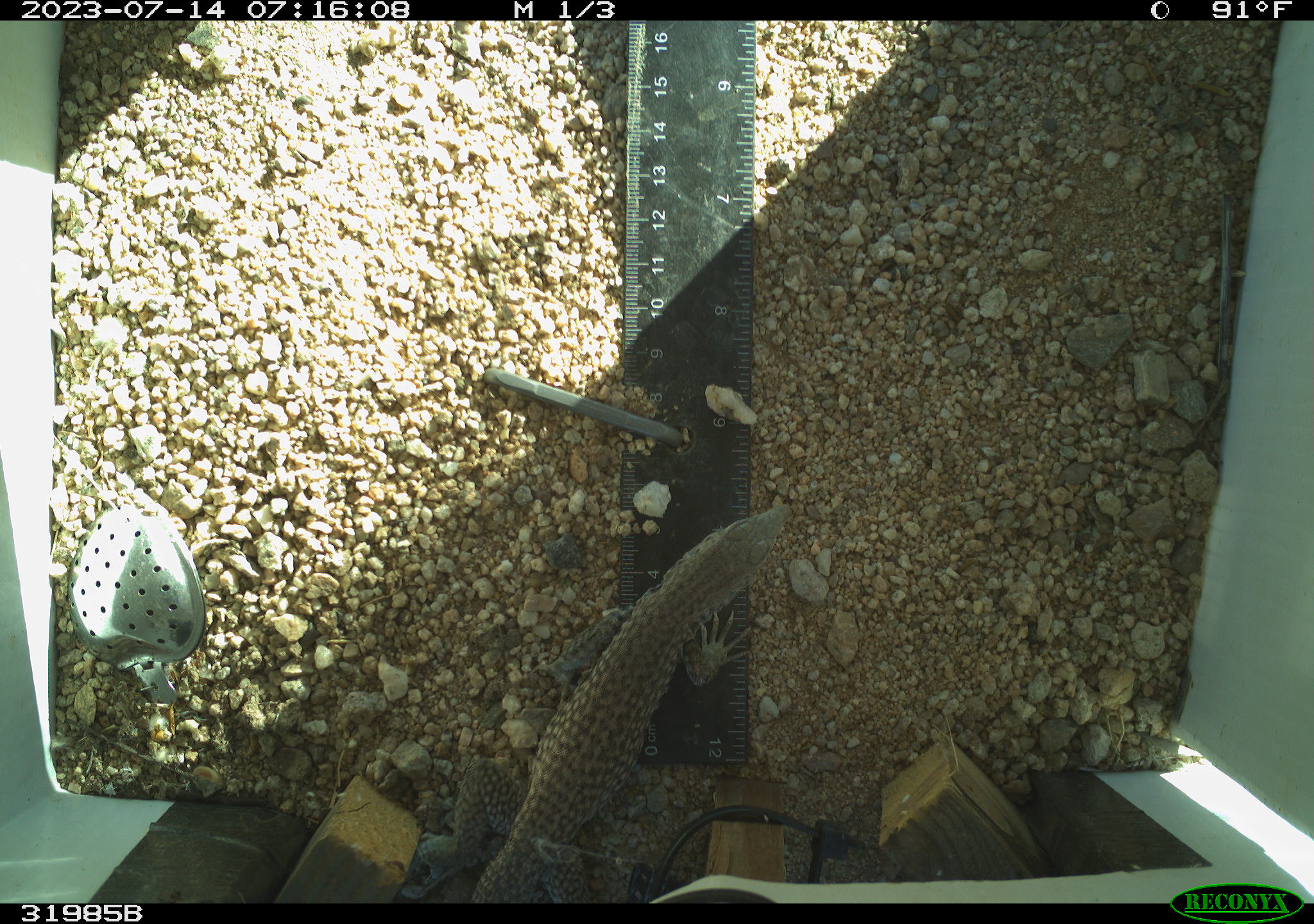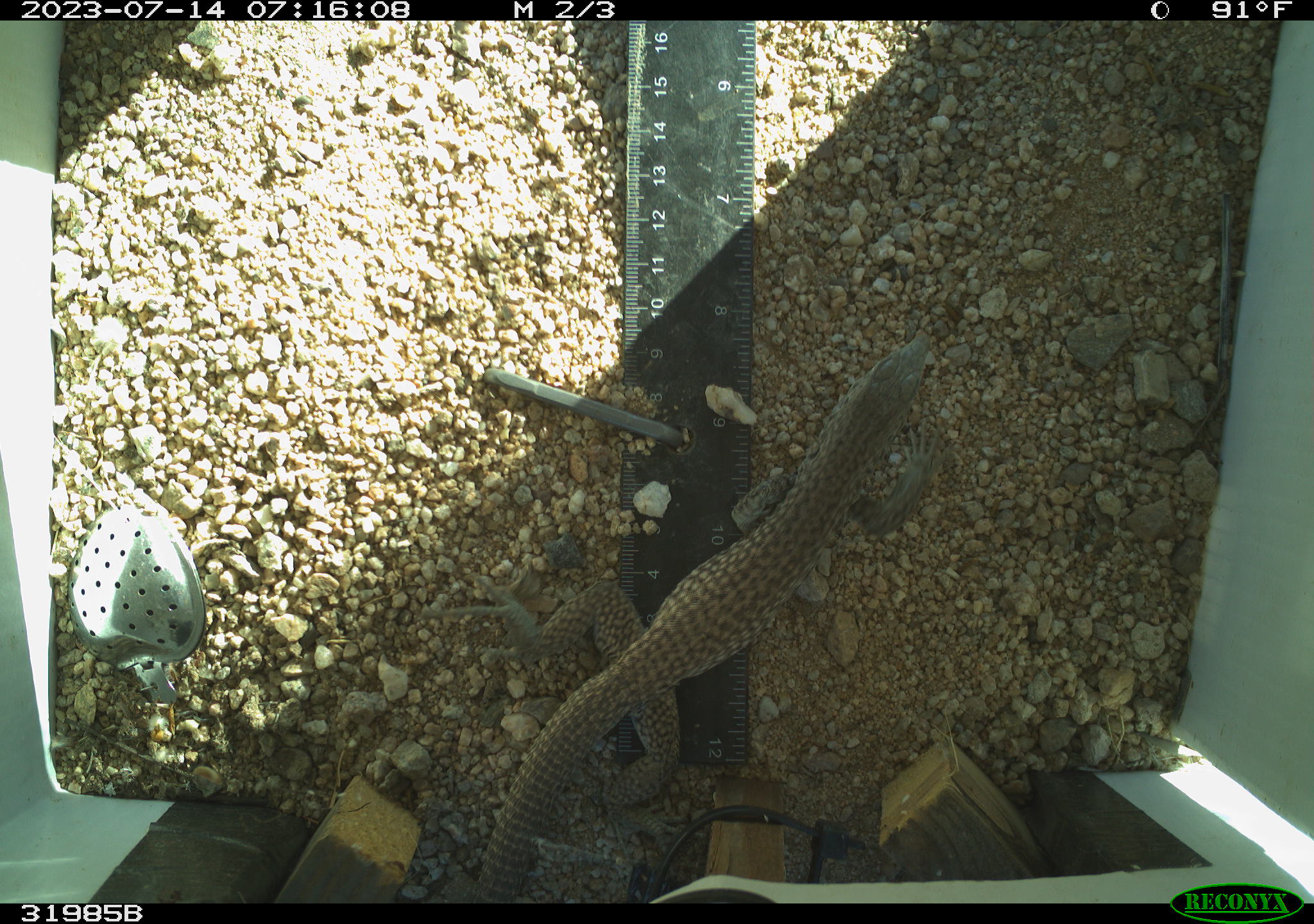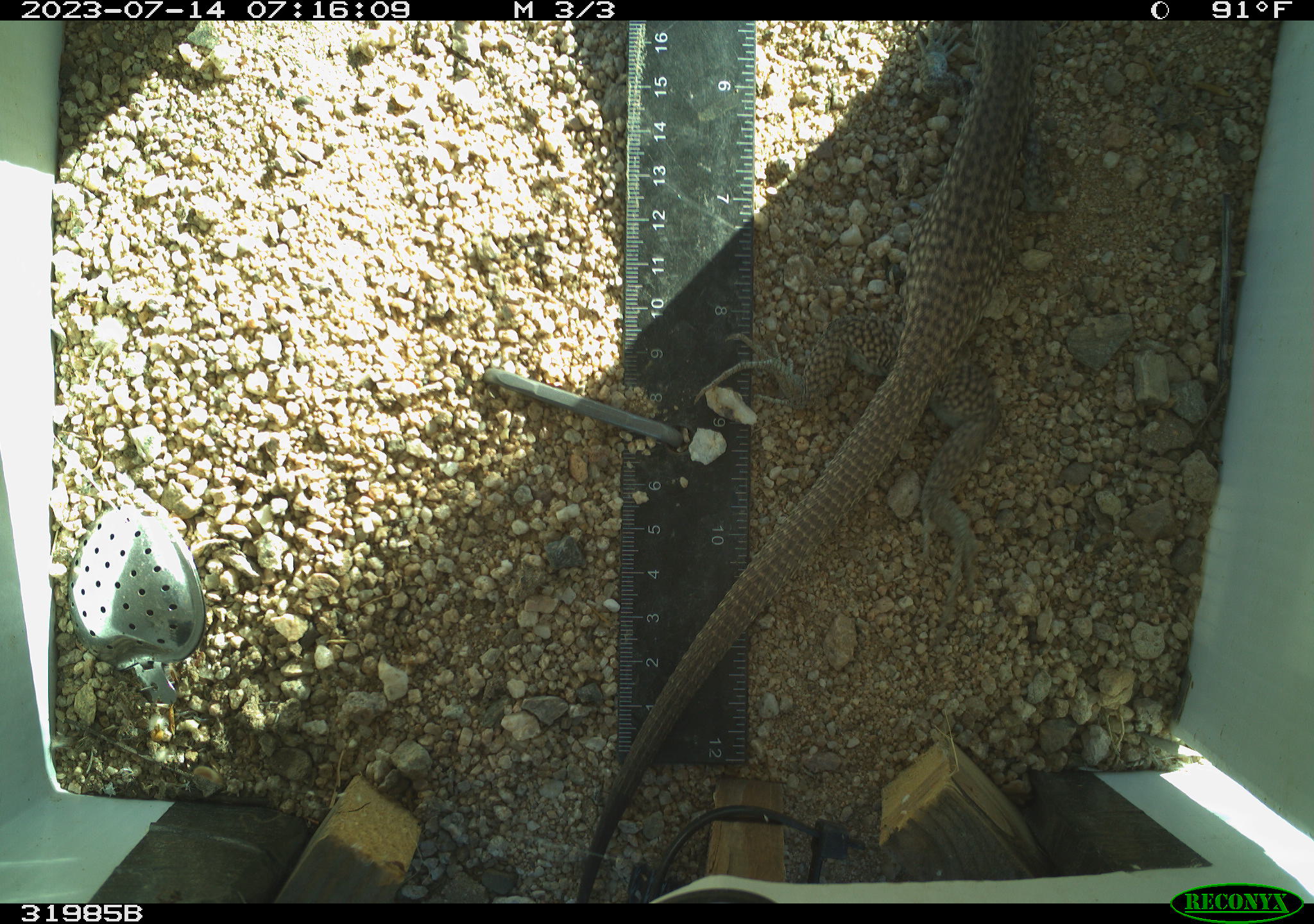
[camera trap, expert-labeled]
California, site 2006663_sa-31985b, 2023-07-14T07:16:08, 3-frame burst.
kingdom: Animalia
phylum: Chordata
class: Reptilia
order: Squamata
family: Teiidae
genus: Aspidoscelis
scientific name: Aspidoscelis tigris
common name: western whiptail